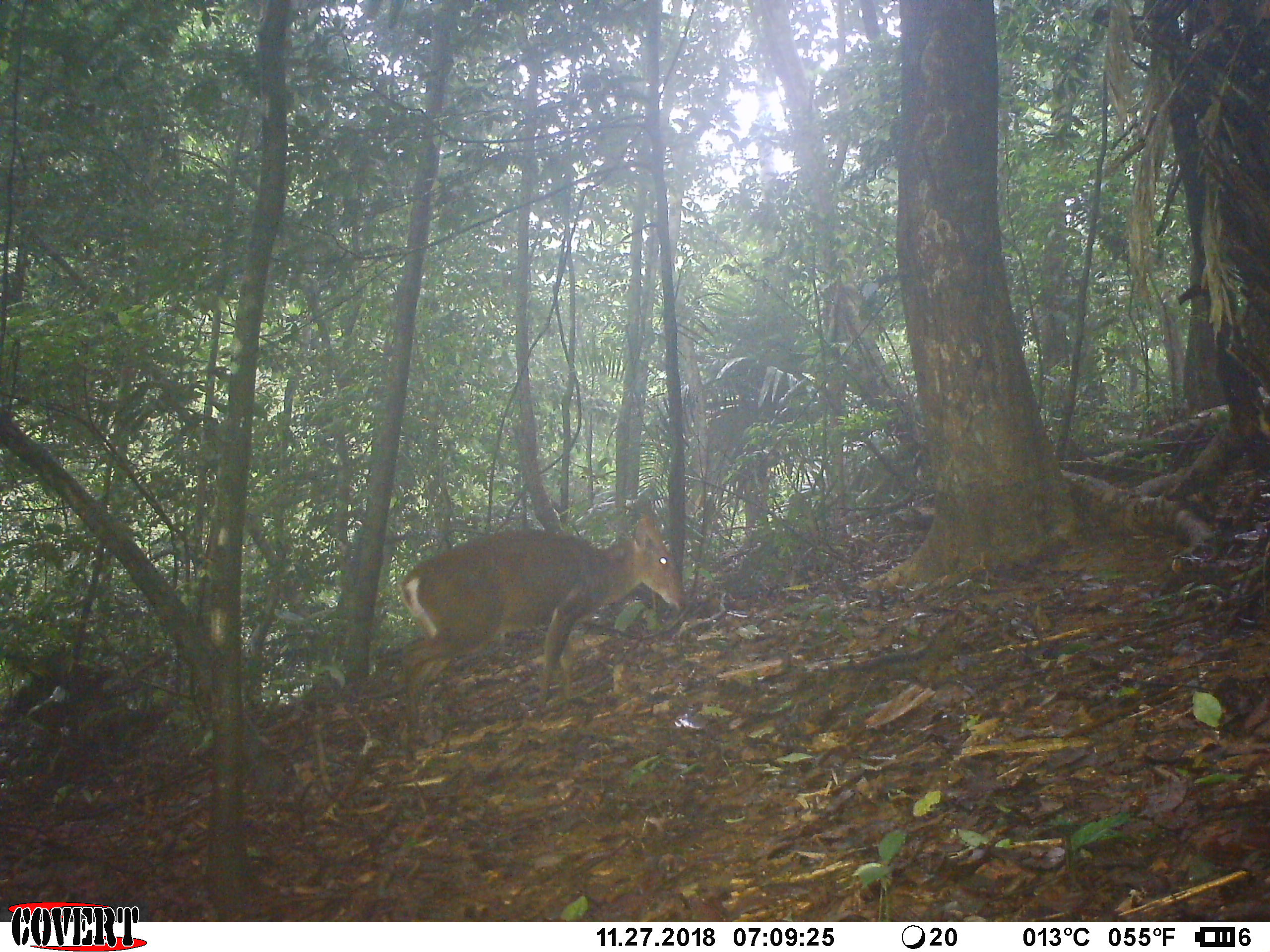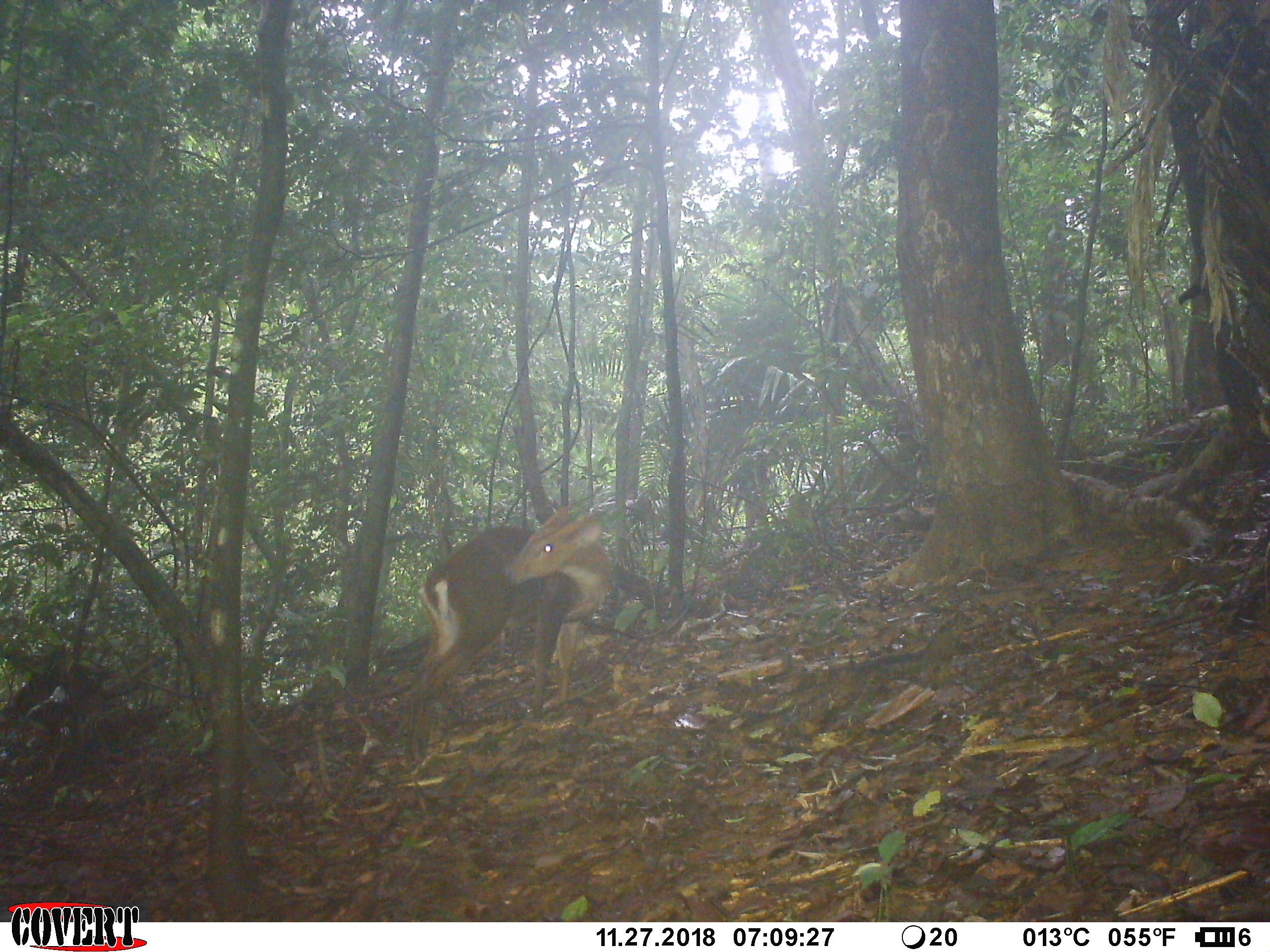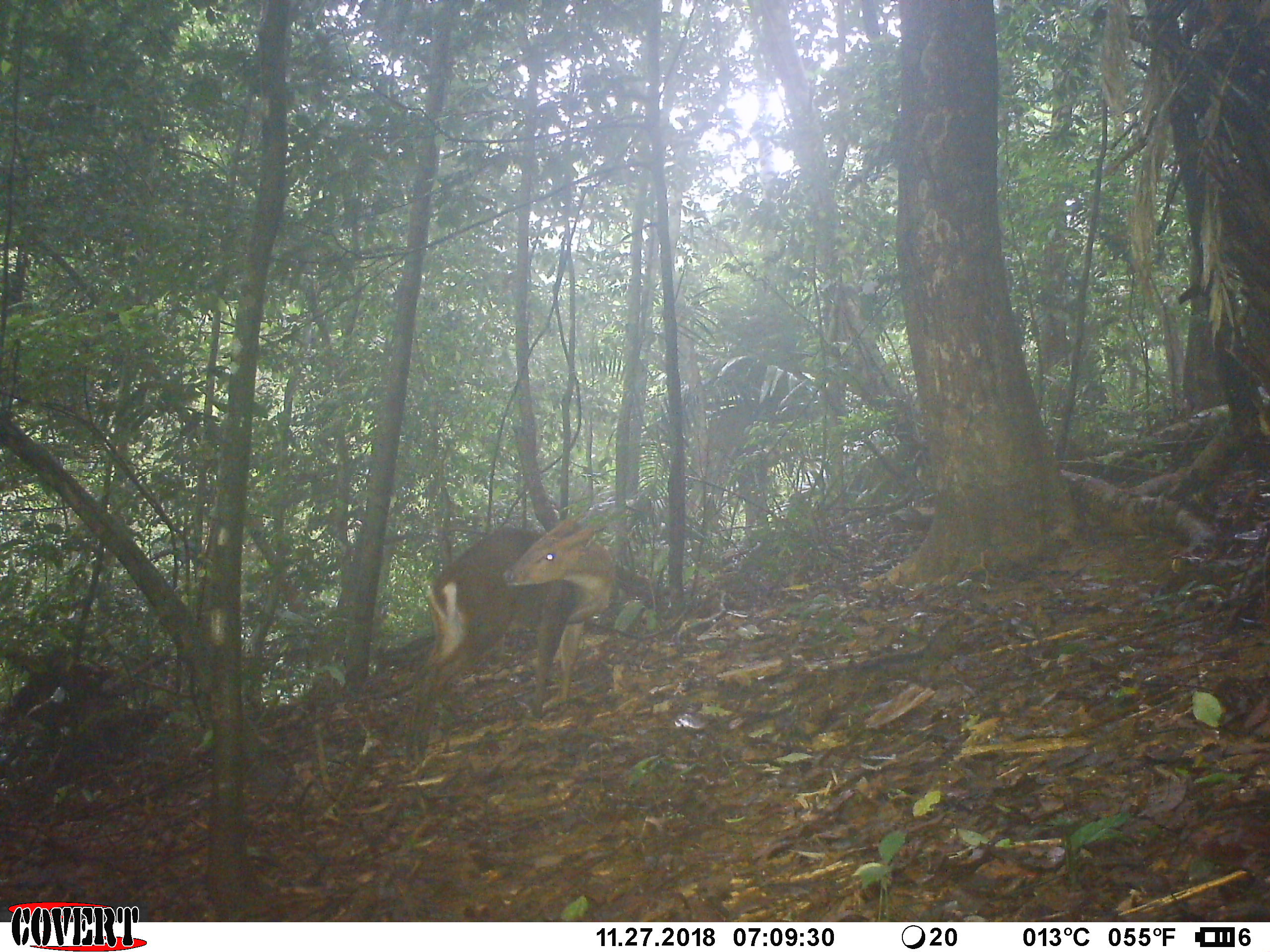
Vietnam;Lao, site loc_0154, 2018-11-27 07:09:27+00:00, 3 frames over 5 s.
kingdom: Animalia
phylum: Chordata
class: Mammalia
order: Artiodactyla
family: Cervidae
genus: Muntiacus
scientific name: Muntiacus vuquangensis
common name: large-antlered muntjac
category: large antlered muntjac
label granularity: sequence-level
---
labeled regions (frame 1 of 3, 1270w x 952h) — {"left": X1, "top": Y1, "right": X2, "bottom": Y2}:
large antlered muntjac: {"left": 398, "top": 514, "right": 688, "bottom": 753}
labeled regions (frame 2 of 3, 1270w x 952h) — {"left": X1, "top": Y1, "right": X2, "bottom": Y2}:
large antlered muntjac: {"left": 406, "top": 506, "right": 610, "bottom": 765}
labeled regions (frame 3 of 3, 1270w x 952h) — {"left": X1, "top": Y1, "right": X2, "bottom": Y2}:
large antlered muntjac: {"left": 408, "top": 511, "right": 614, "bottom": 763}